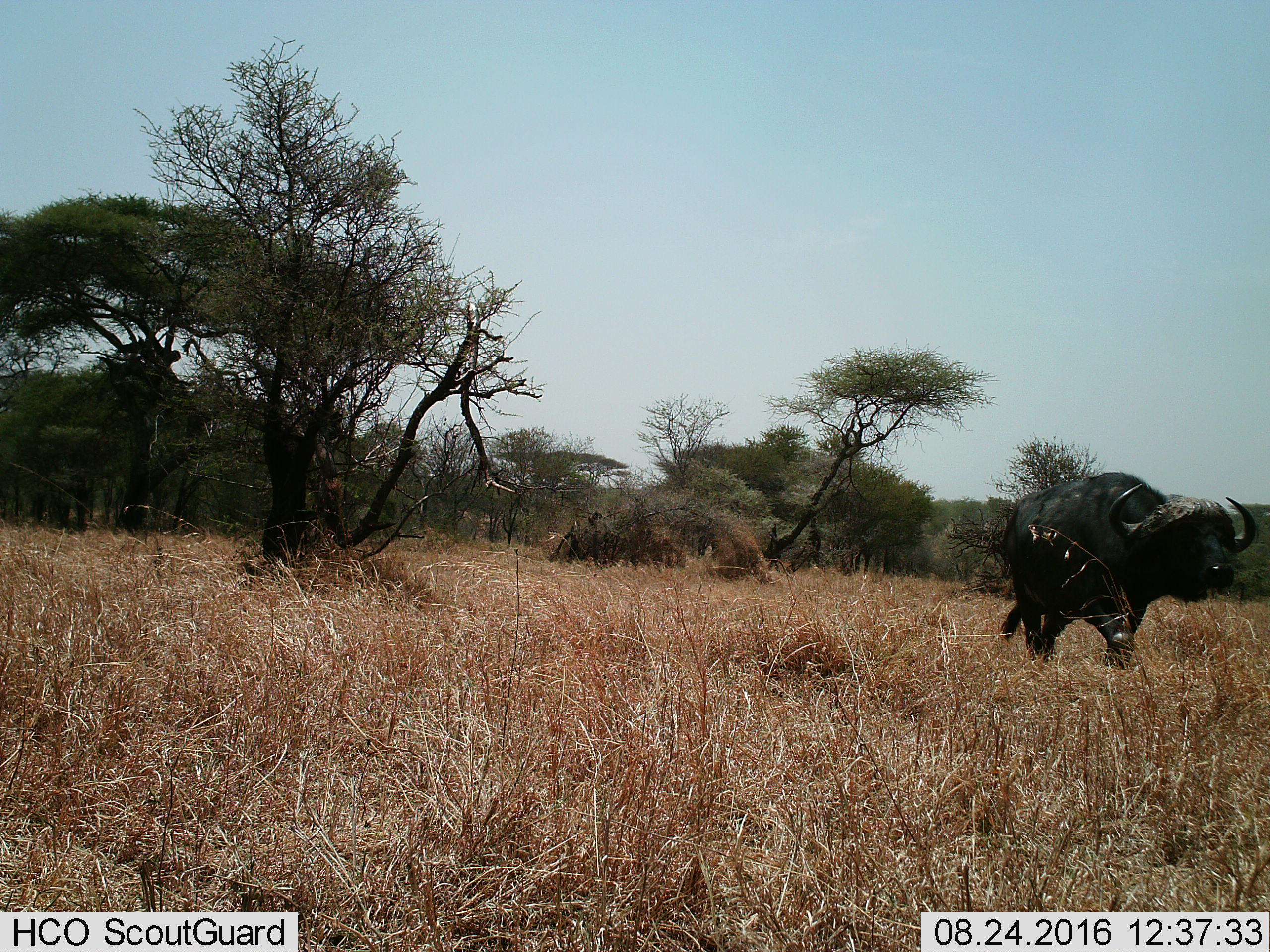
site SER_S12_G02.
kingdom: Animalia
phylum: Chordata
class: Mammalia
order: Artiodactyla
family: Bovidae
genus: Syncerus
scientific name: Syncerus caffer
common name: african buffalo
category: buffalo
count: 1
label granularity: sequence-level